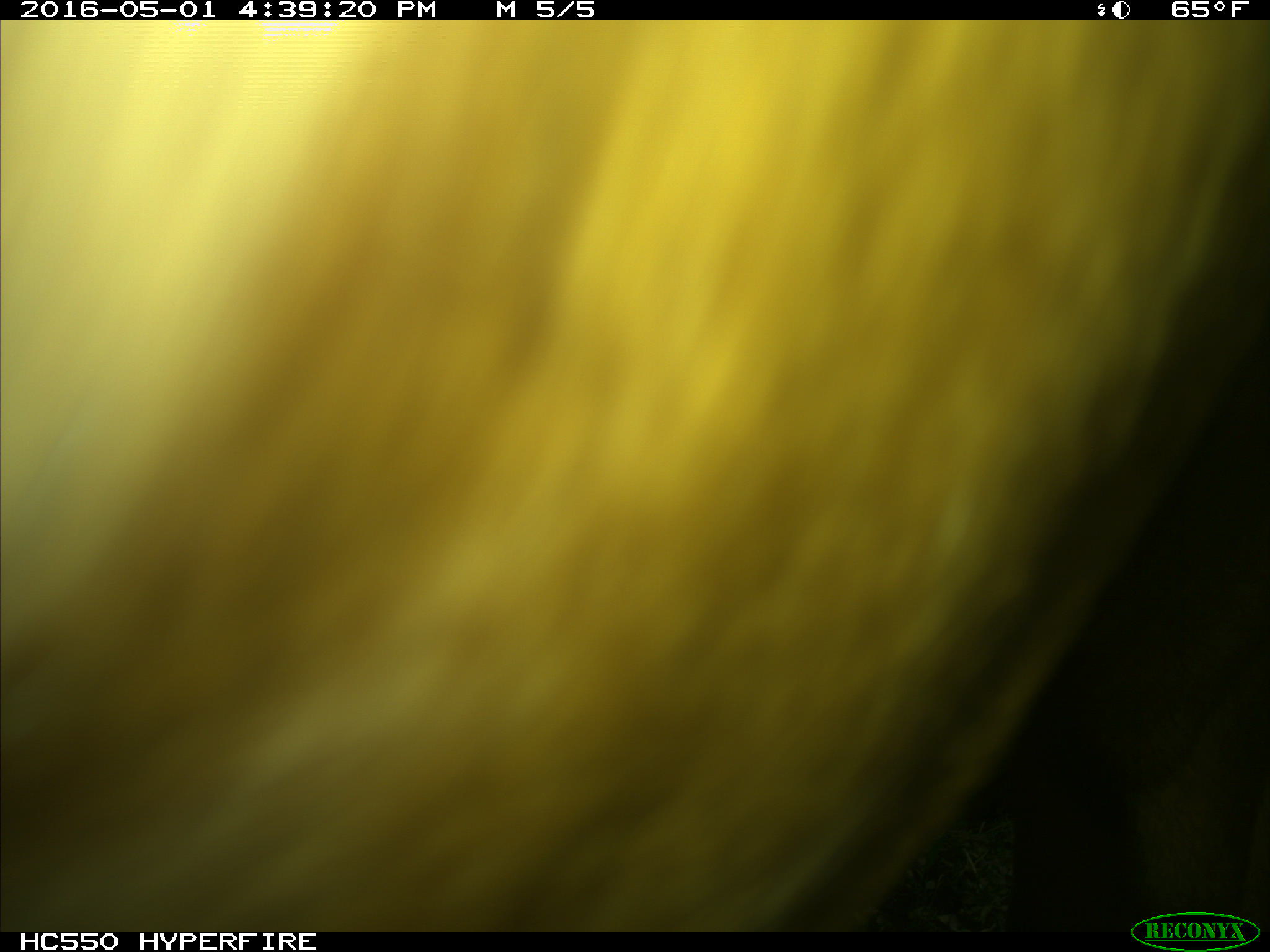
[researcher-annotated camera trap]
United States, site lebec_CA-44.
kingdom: Animalia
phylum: Chordata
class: Mammalia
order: Artiodactyla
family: Bovidae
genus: Bos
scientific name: Bos taurus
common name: domestic cow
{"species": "Bos taurus (domestic cow)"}